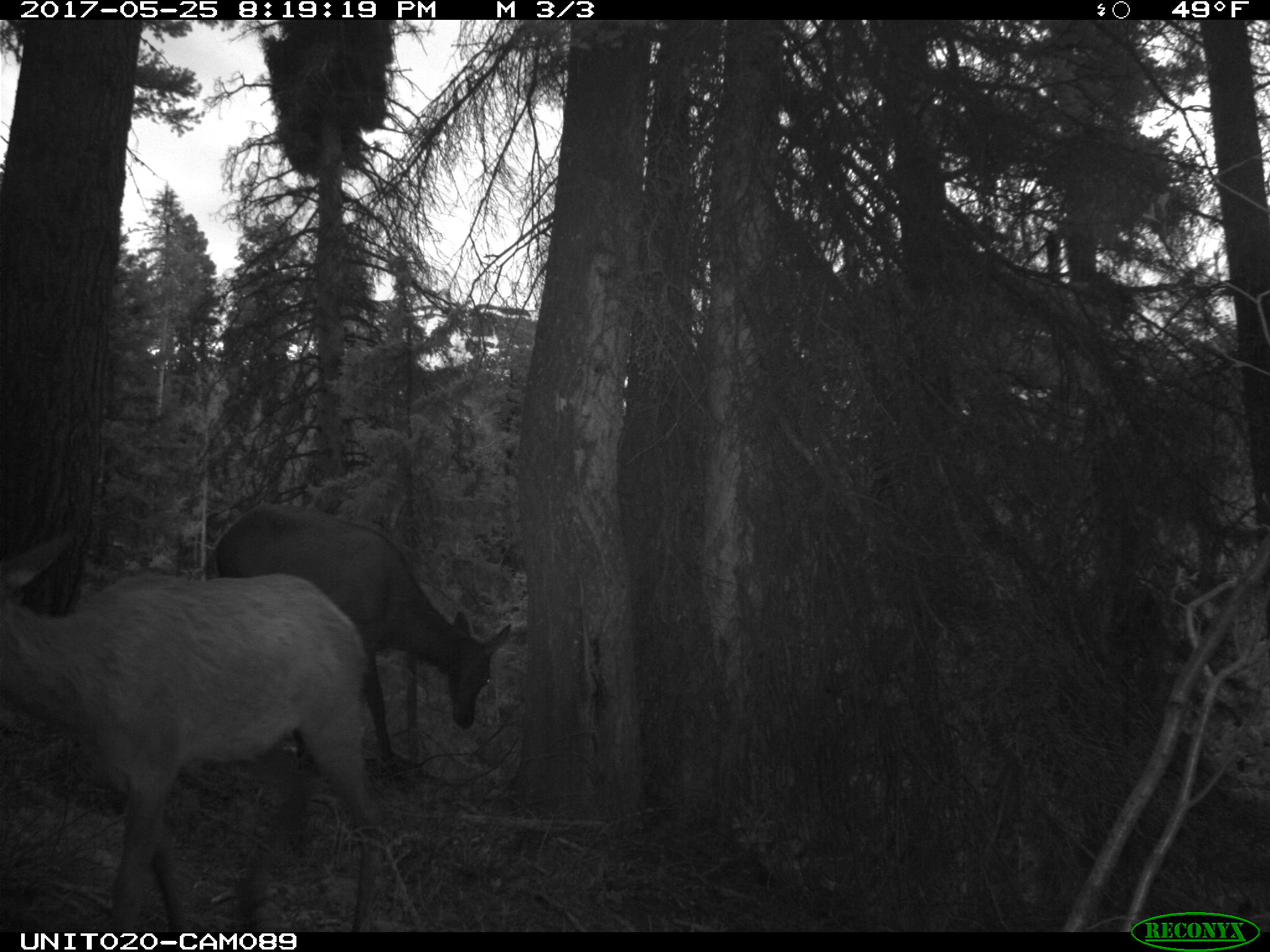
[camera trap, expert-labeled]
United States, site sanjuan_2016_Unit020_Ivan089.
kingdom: Animalia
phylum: Chordata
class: Mammalia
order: Artiodactyla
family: Cervidae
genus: Cervus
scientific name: Cervus elaphus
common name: red deer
Cervus elaphus (red deer).